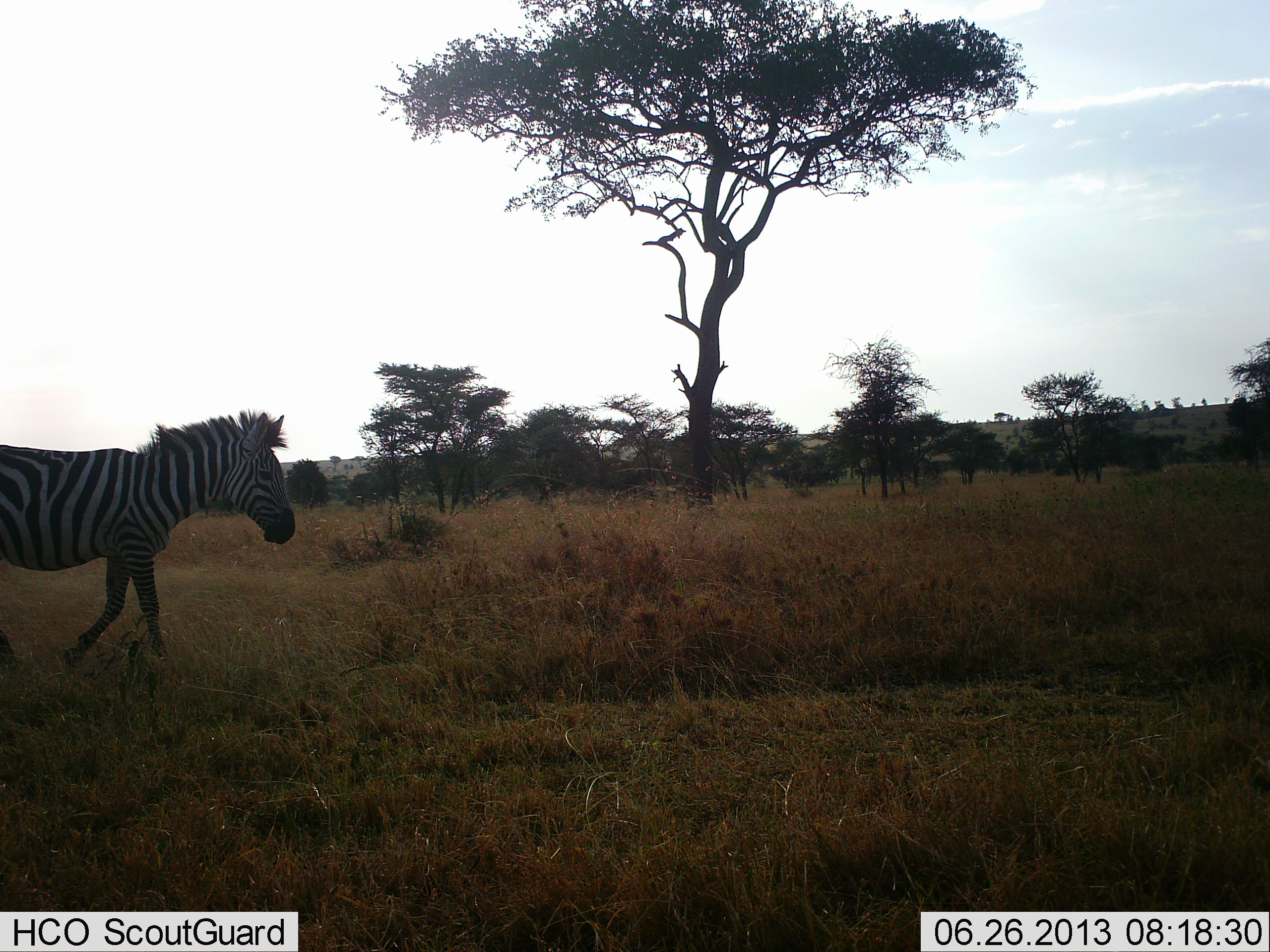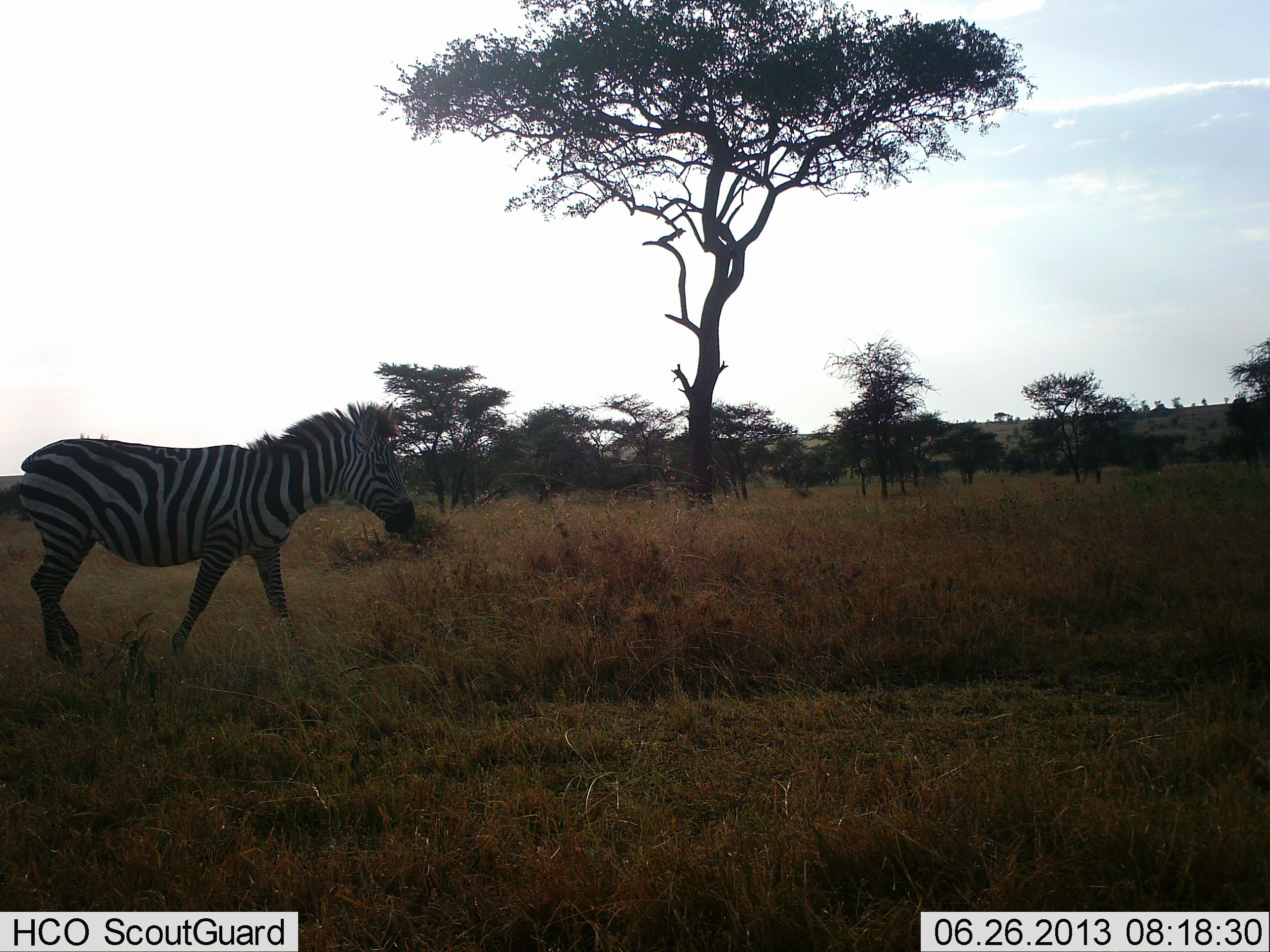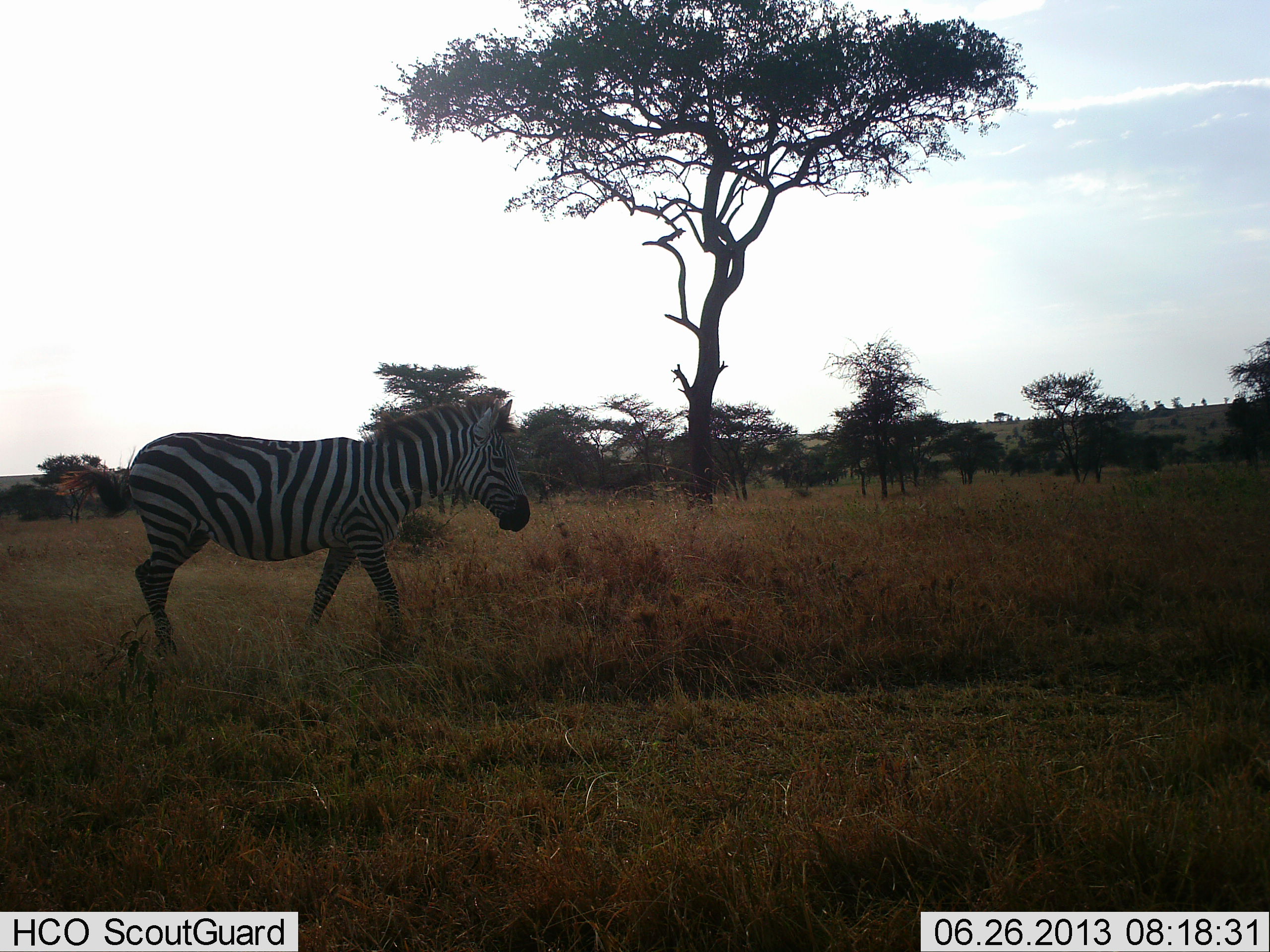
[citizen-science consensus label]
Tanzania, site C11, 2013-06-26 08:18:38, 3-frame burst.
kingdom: Animalia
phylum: Chordata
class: Mammalia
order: Perissodactyla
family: Equidae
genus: Equus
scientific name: Equus quagga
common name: plains zebra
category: zebra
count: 1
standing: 6%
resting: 3%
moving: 100%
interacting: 3%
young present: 0%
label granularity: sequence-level